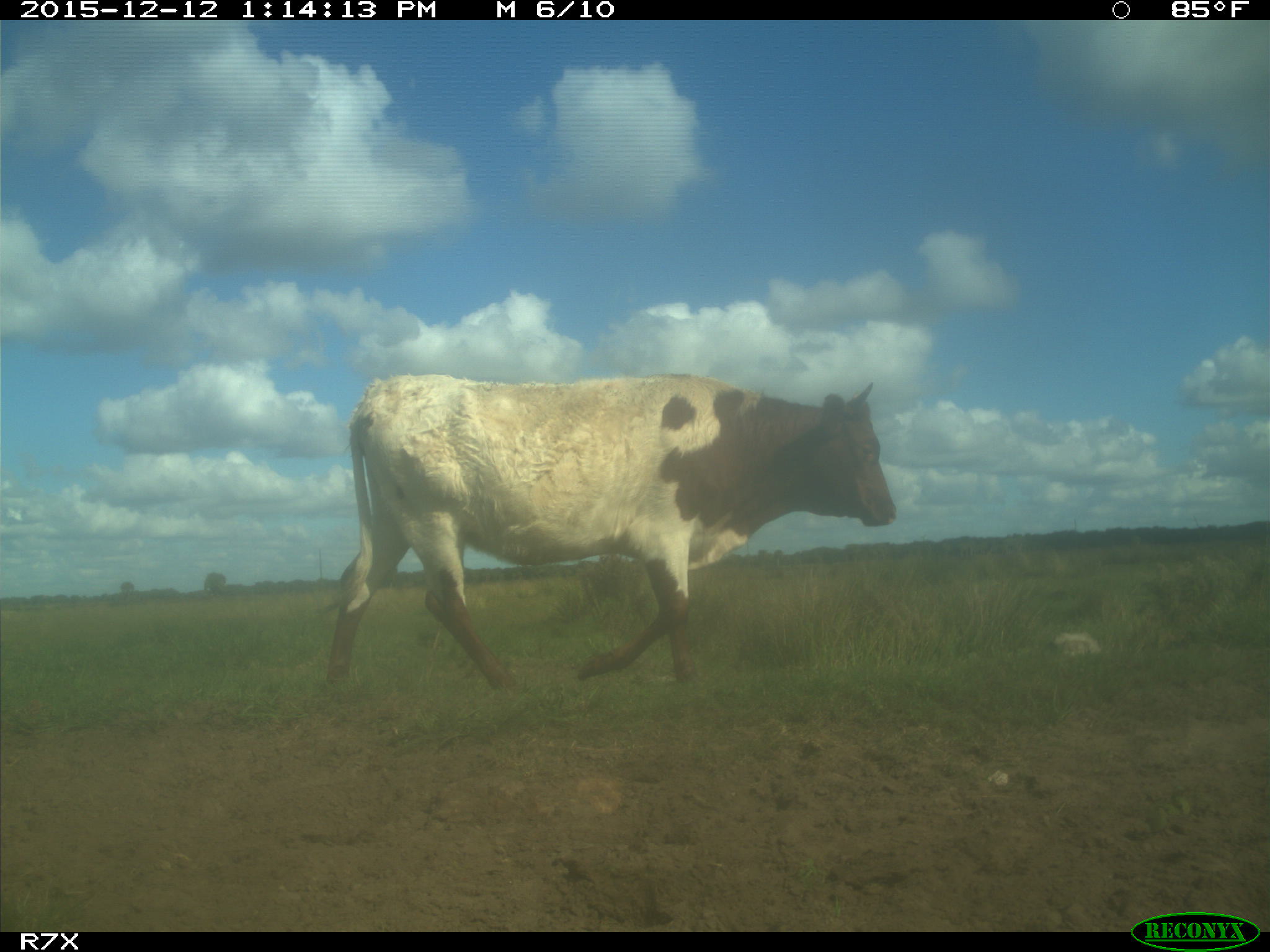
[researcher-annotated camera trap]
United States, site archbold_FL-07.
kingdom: Animalia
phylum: Chordata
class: Mammalia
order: Artiodactyla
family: Bovidae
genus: Bos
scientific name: Bos taurus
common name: domestic cow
Bos taurus (domestic cow).